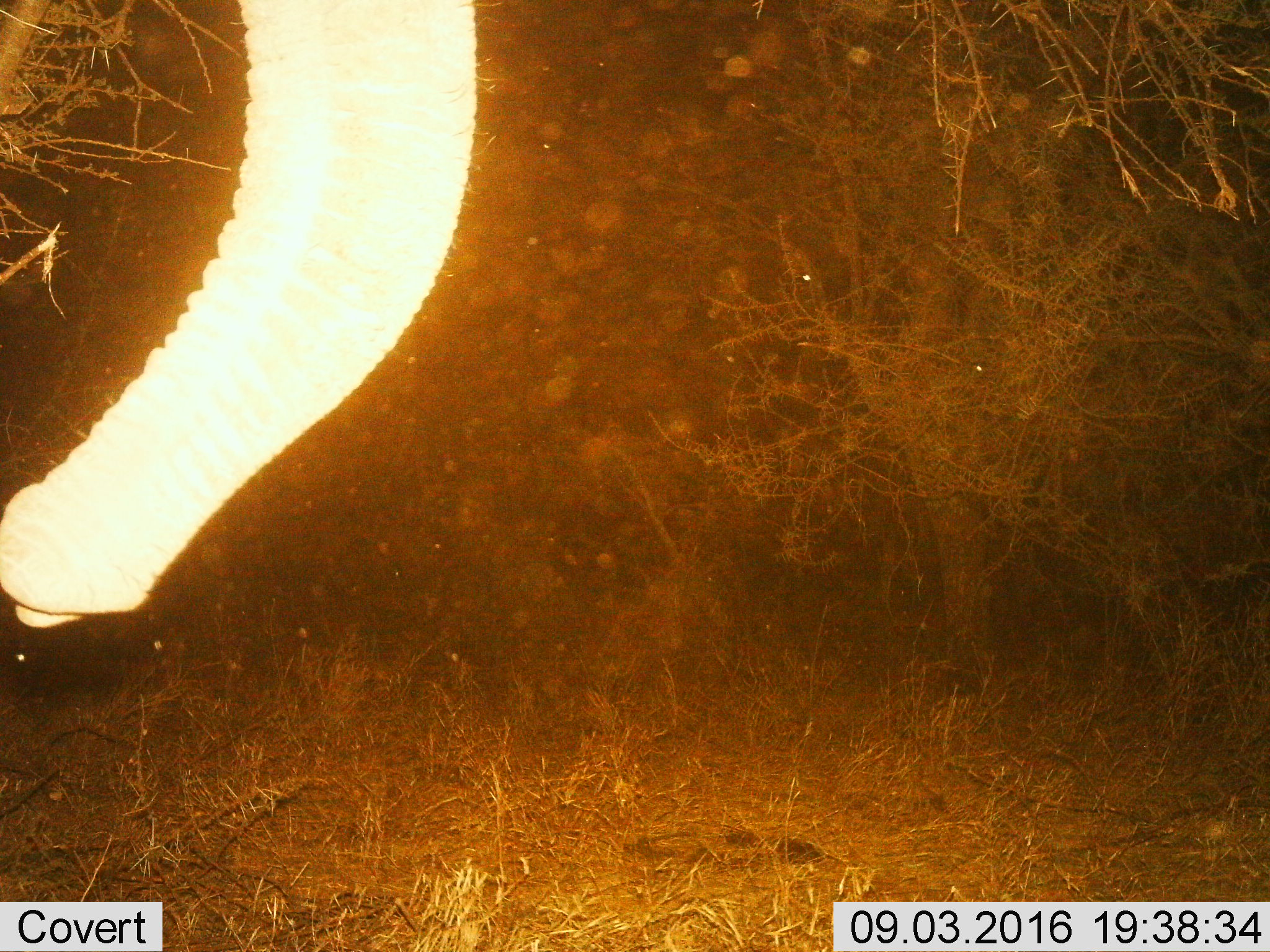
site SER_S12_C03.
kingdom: Animalia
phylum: Chordata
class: Mammalia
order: Proboscidea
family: Elephantidae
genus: Loxodonta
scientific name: Loxodonta africana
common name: african bush elephant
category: elephant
Elephant (african bush elephant) (Loxodonta africana), count 1. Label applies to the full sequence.